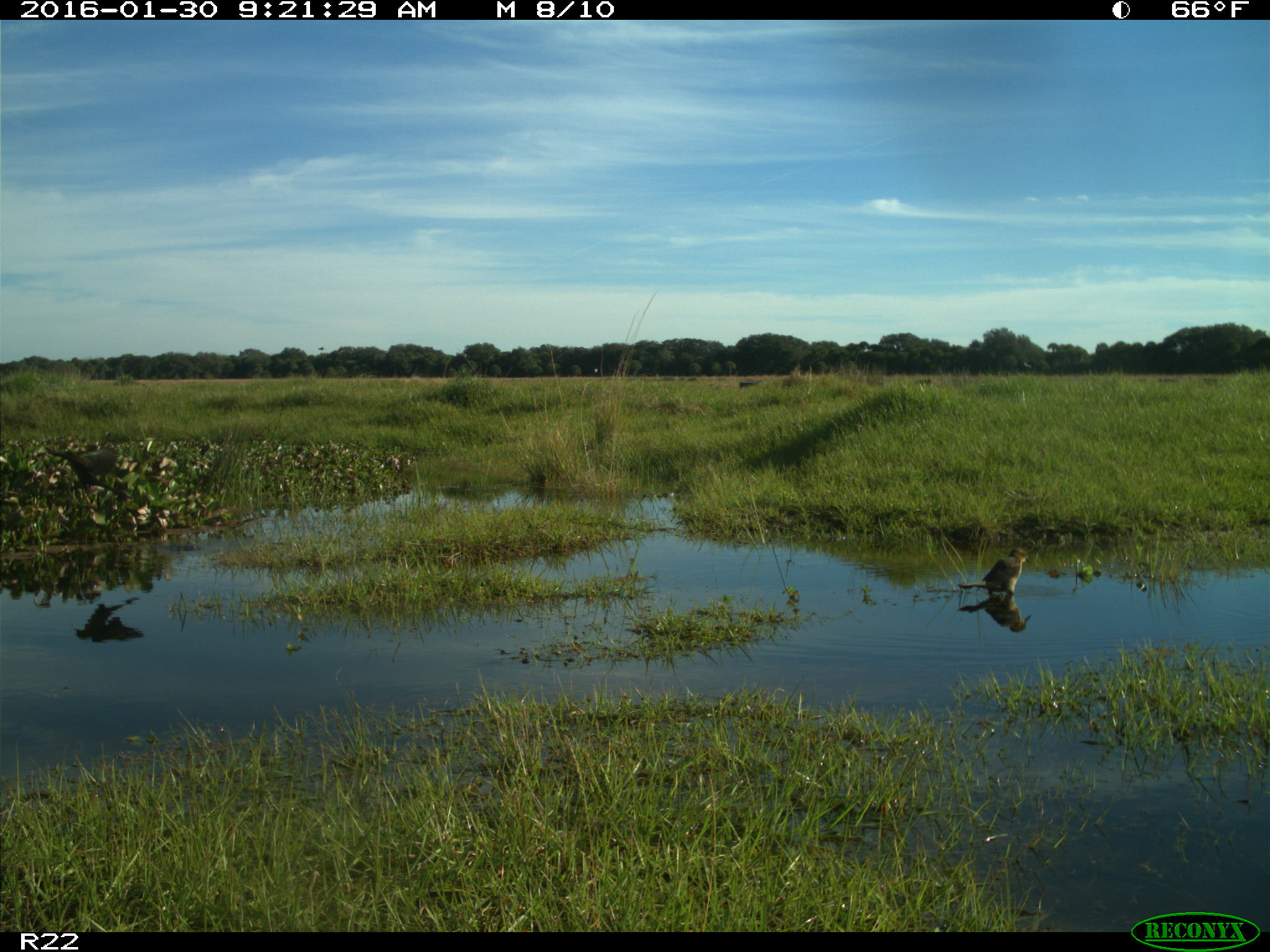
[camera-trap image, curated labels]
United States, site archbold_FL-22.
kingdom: Animalia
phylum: Chordata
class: Aves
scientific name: Aves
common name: birds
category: unidentified bird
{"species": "unidentified bird (birds) (Aves)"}